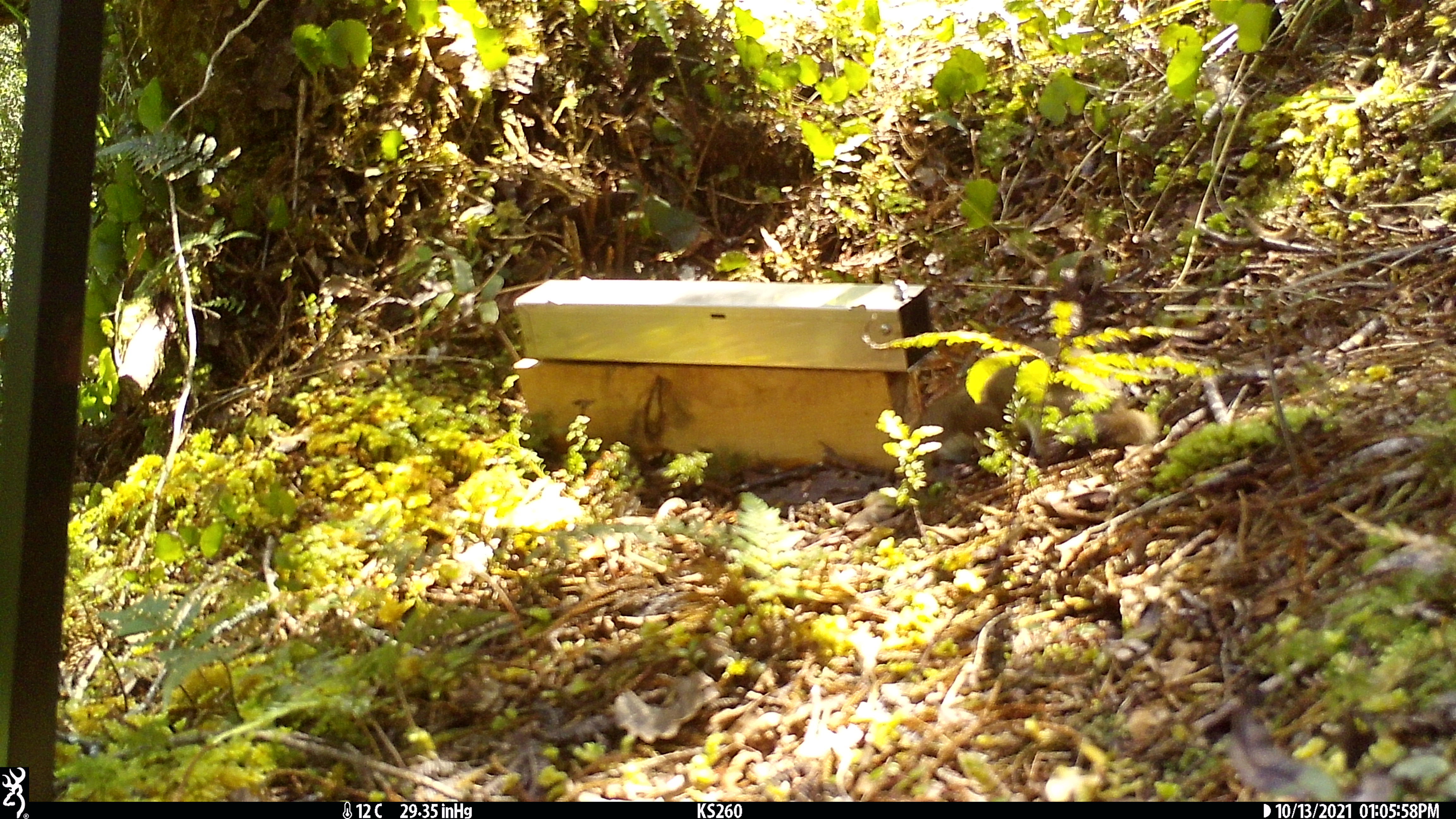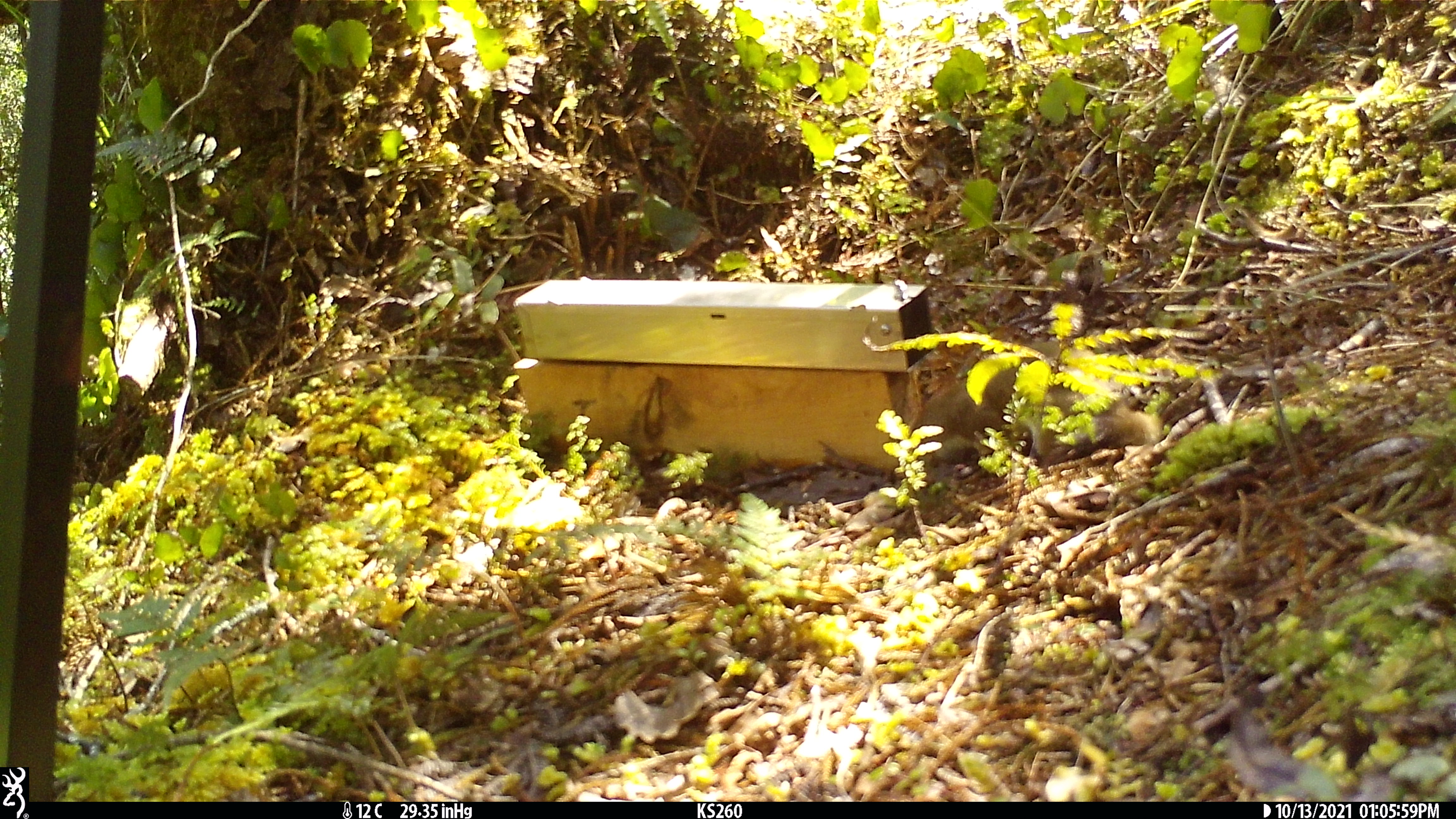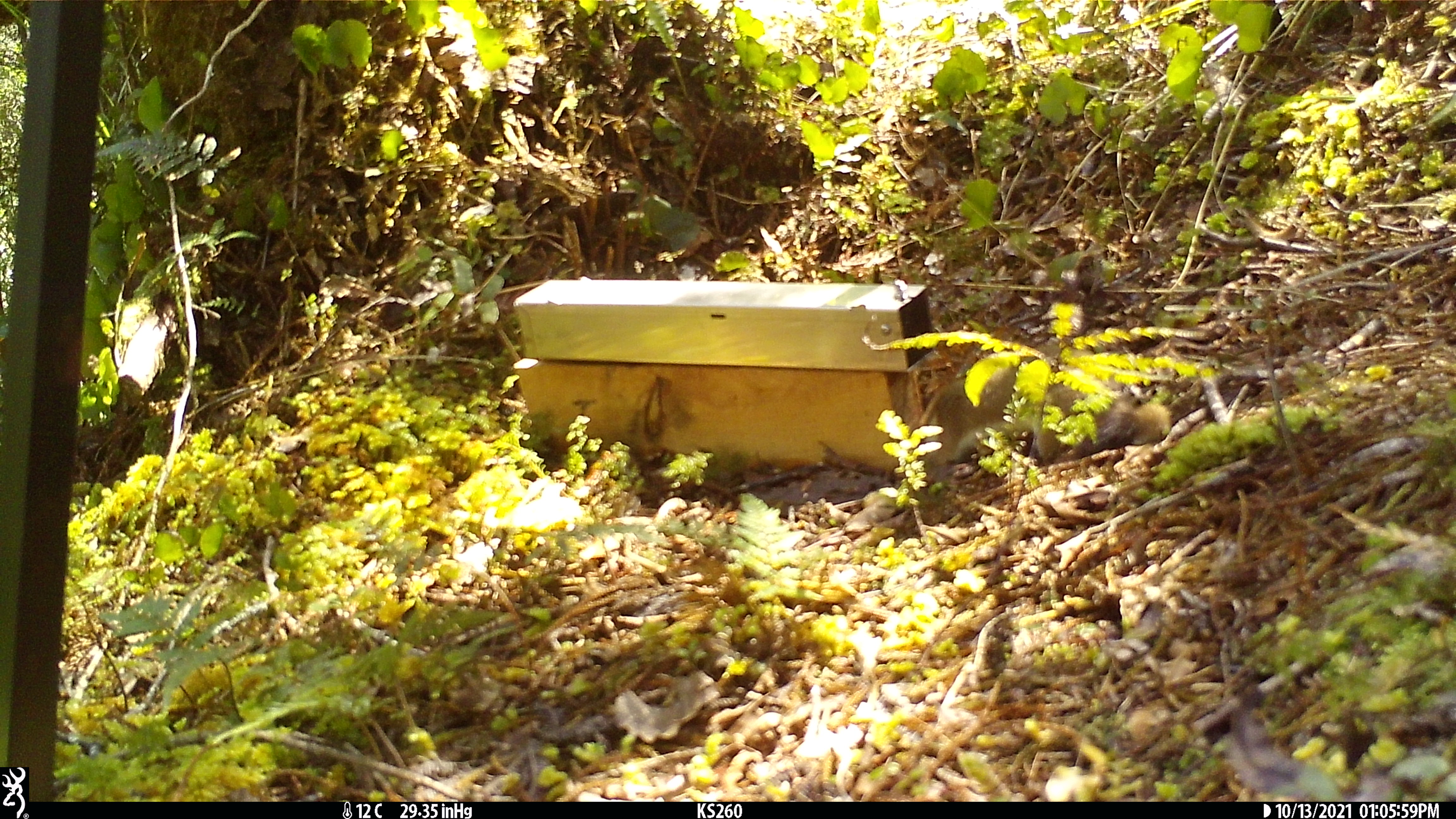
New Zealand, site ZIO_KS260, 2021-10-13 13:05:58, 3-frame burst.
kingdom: Animalia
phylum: Chordata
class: Mammalia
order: Carnivora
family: Mustelidae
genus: Mustela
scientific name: Mustela erminea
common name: stoat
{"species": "stoat (Mustela erminea)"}